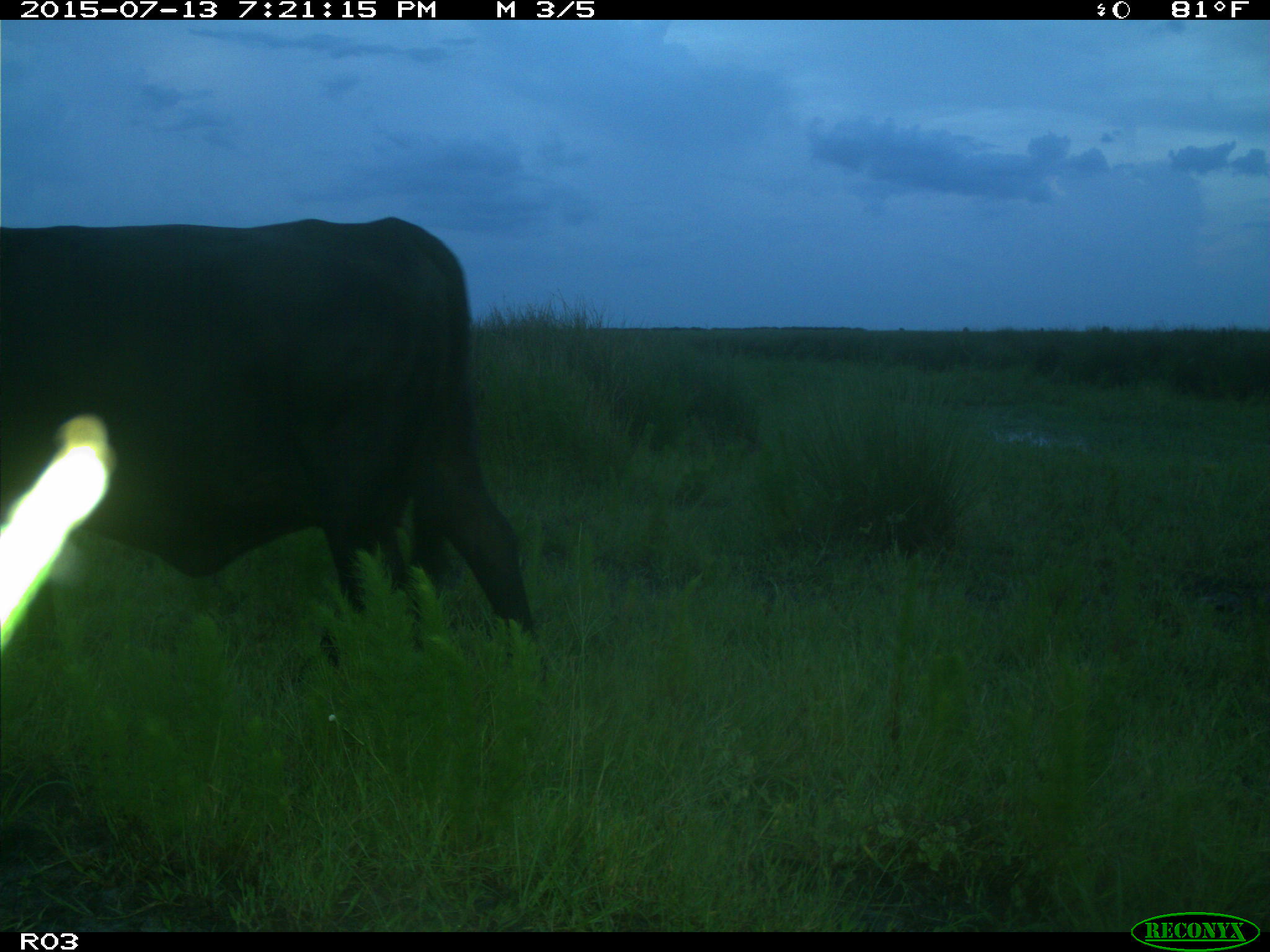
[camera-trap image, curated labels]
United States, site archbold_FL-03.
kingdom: Animalia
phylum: Chordata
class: Mammalia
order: Artiodactyla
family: Bovidae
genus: Bos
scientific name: Bos taurus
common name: domestic cow